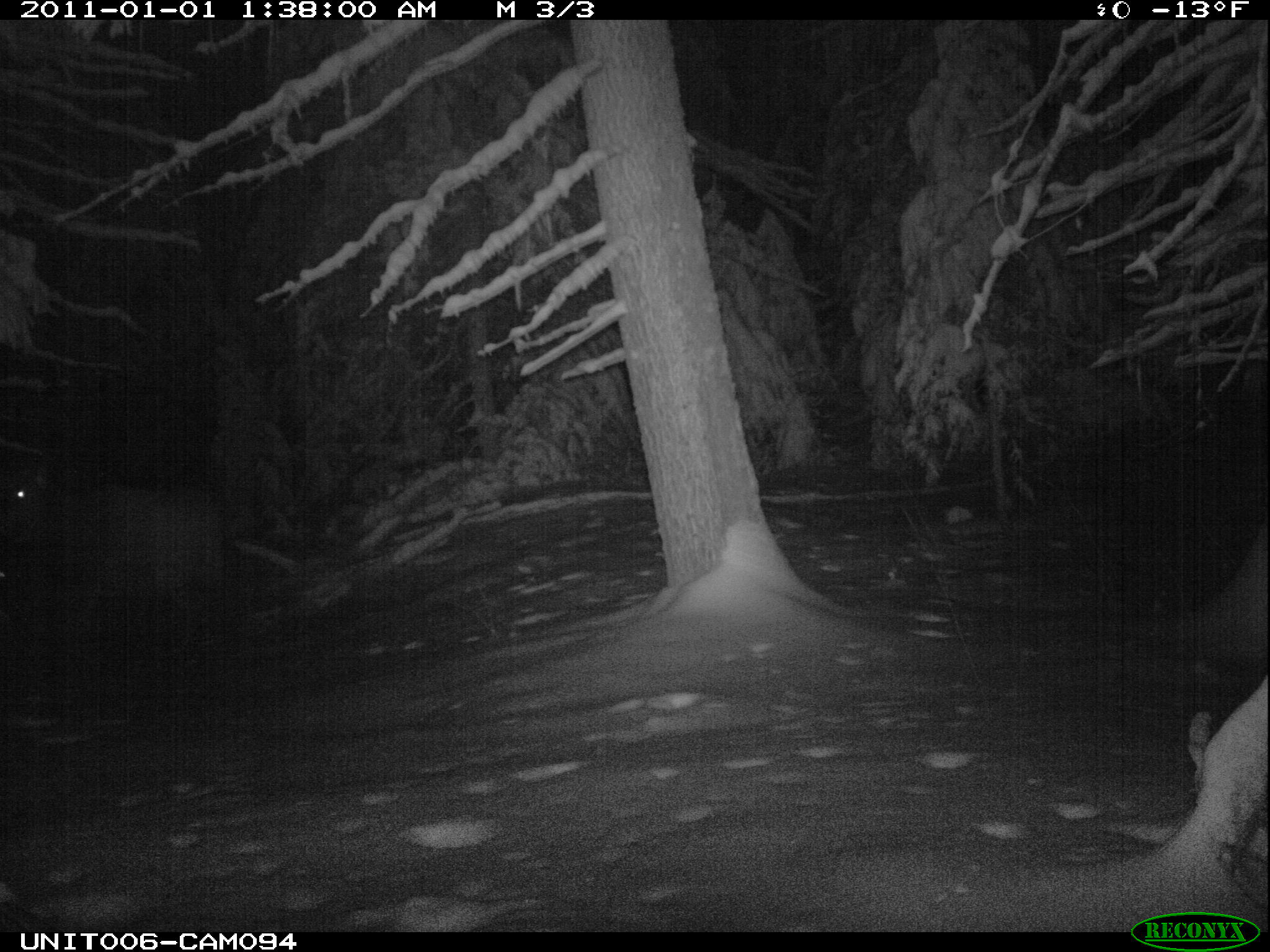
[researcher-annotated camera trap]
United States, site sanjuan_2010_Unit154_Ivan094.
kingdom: Animalia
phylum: Chordata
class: Mammalia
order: Artiodactyla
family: Cervidae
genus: Cervus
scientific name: Cervus elaphus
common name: red deer